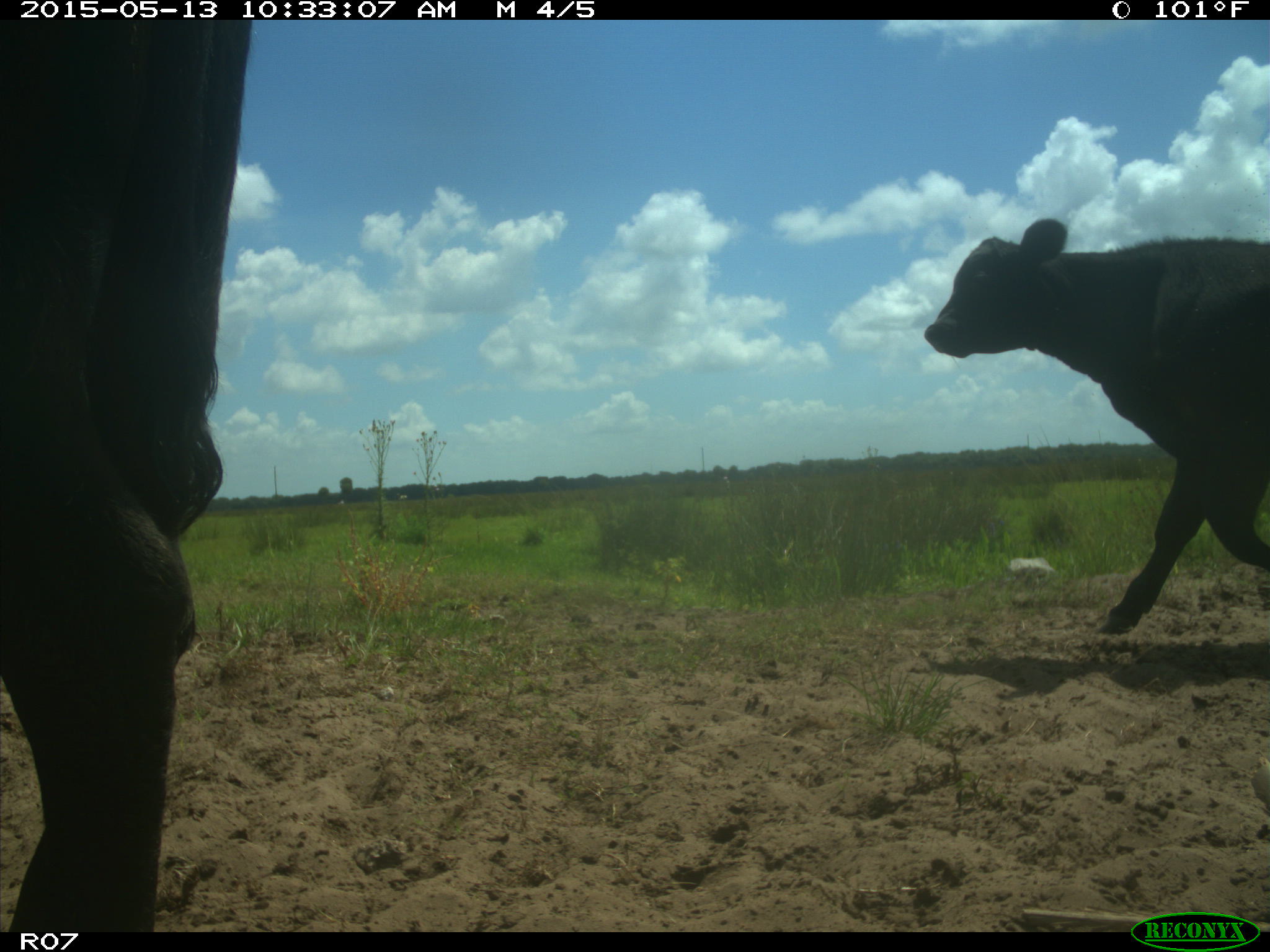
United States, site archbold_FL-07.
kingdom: Animalia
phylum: Chordata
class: Mammalia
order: Artiodactyla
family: Bovidae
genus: Bos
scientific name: Bos taurus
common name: domestic cow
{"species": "Bos taurus (domestic cow)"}